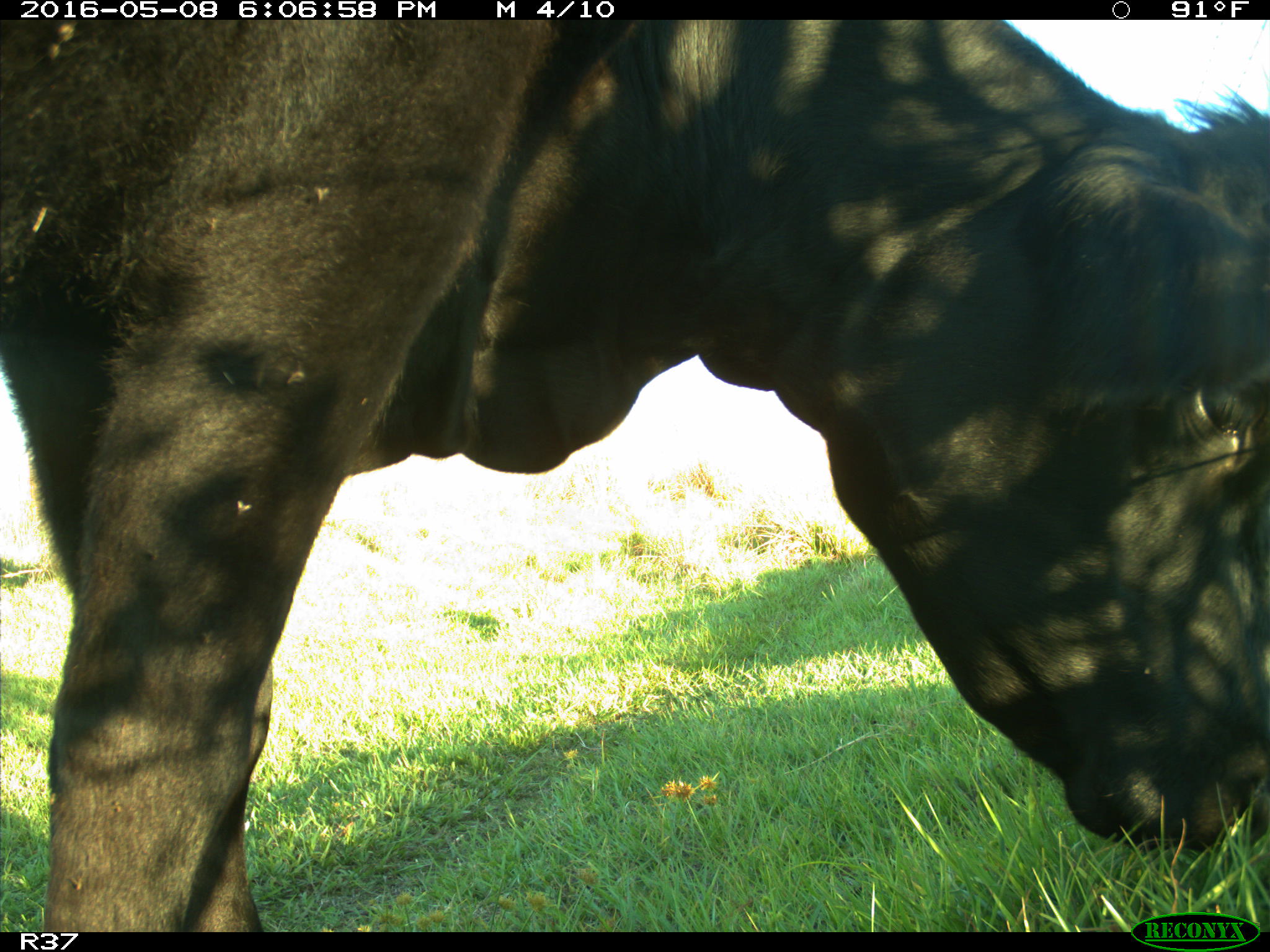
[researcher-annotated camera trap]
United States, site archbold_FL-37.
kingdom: Animalia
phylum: Chordata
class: Mammalia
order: Artiodactyla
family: Bovidae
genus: Bos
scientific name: Bos taurus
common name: domestic cow